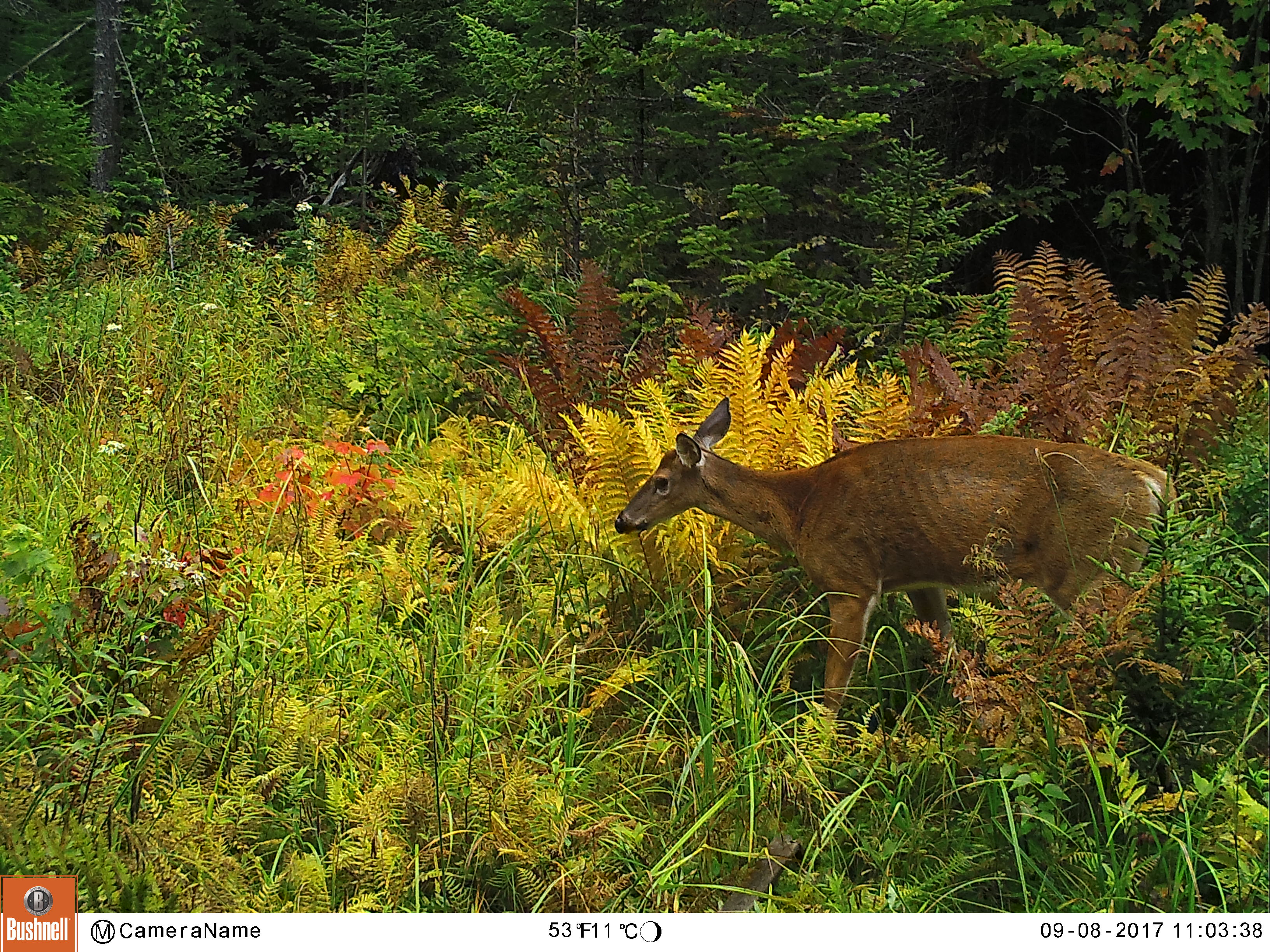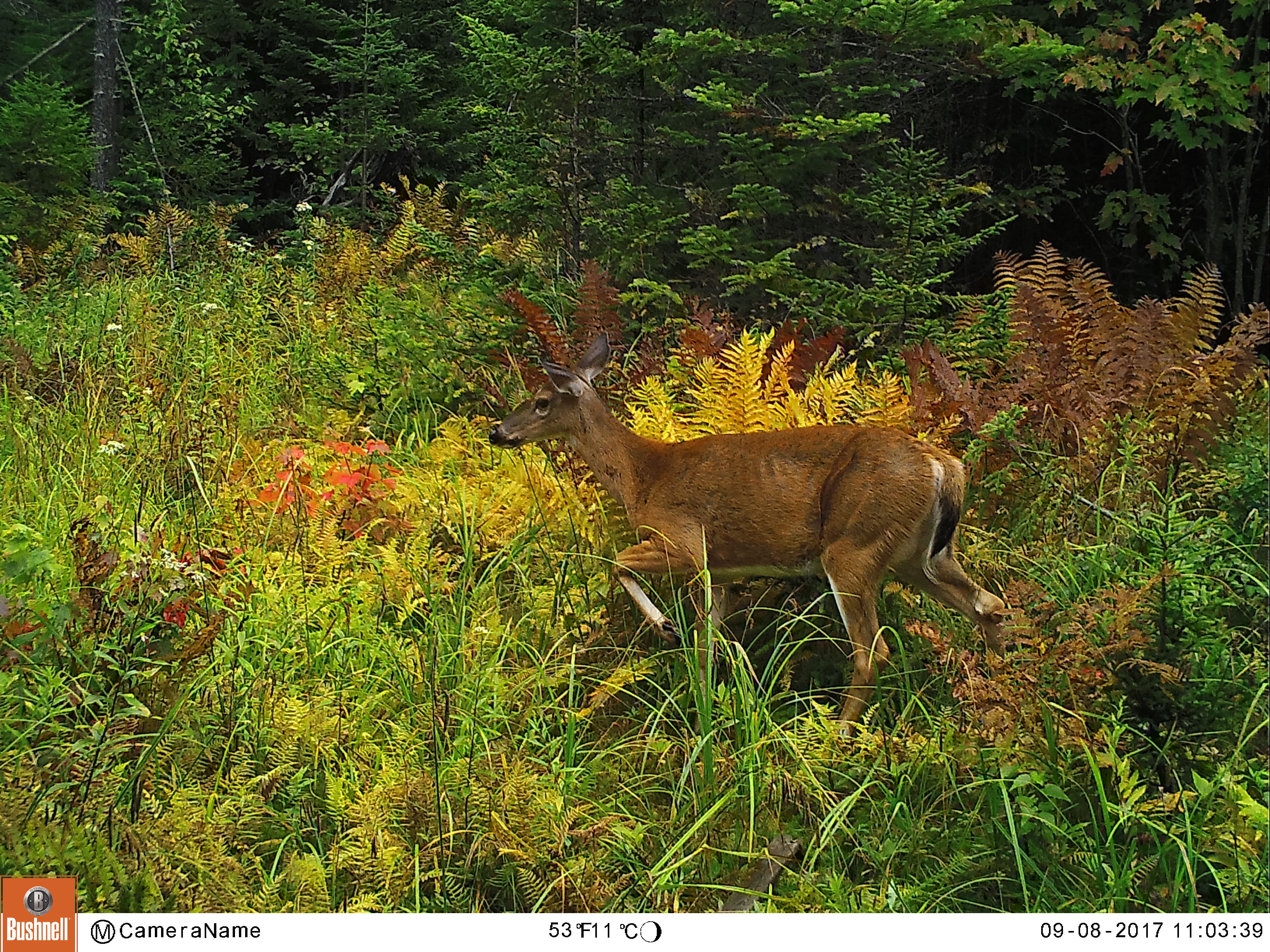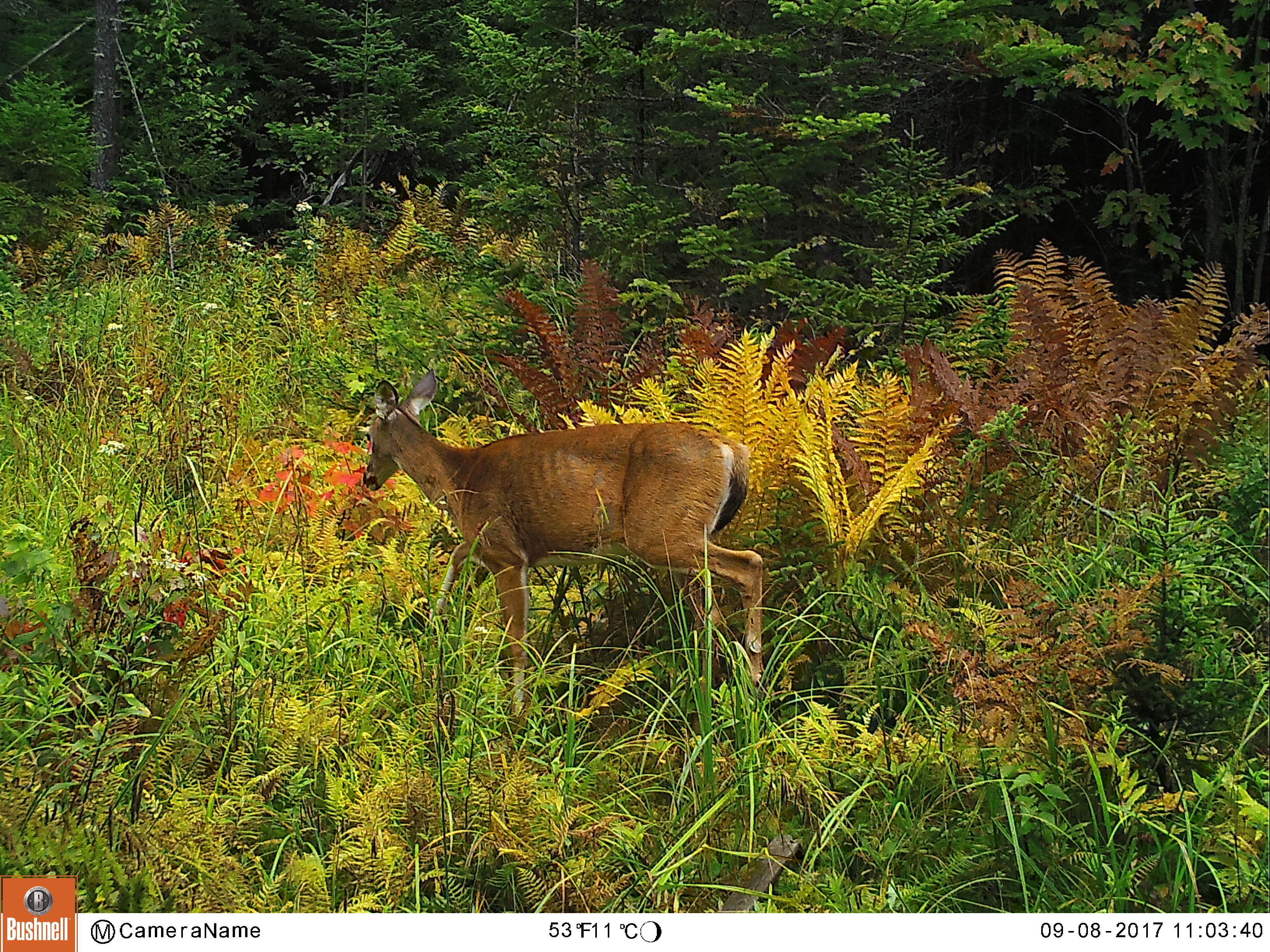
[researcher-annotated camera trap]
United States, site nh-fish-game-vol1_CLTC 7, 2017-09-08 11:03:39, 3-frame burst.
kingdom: Animalia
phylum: Chordata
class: Mammalia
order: Artiodactyla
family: Cervidae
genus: Odocoileus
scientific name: Odocoileus virginianus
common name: white-tailed deer